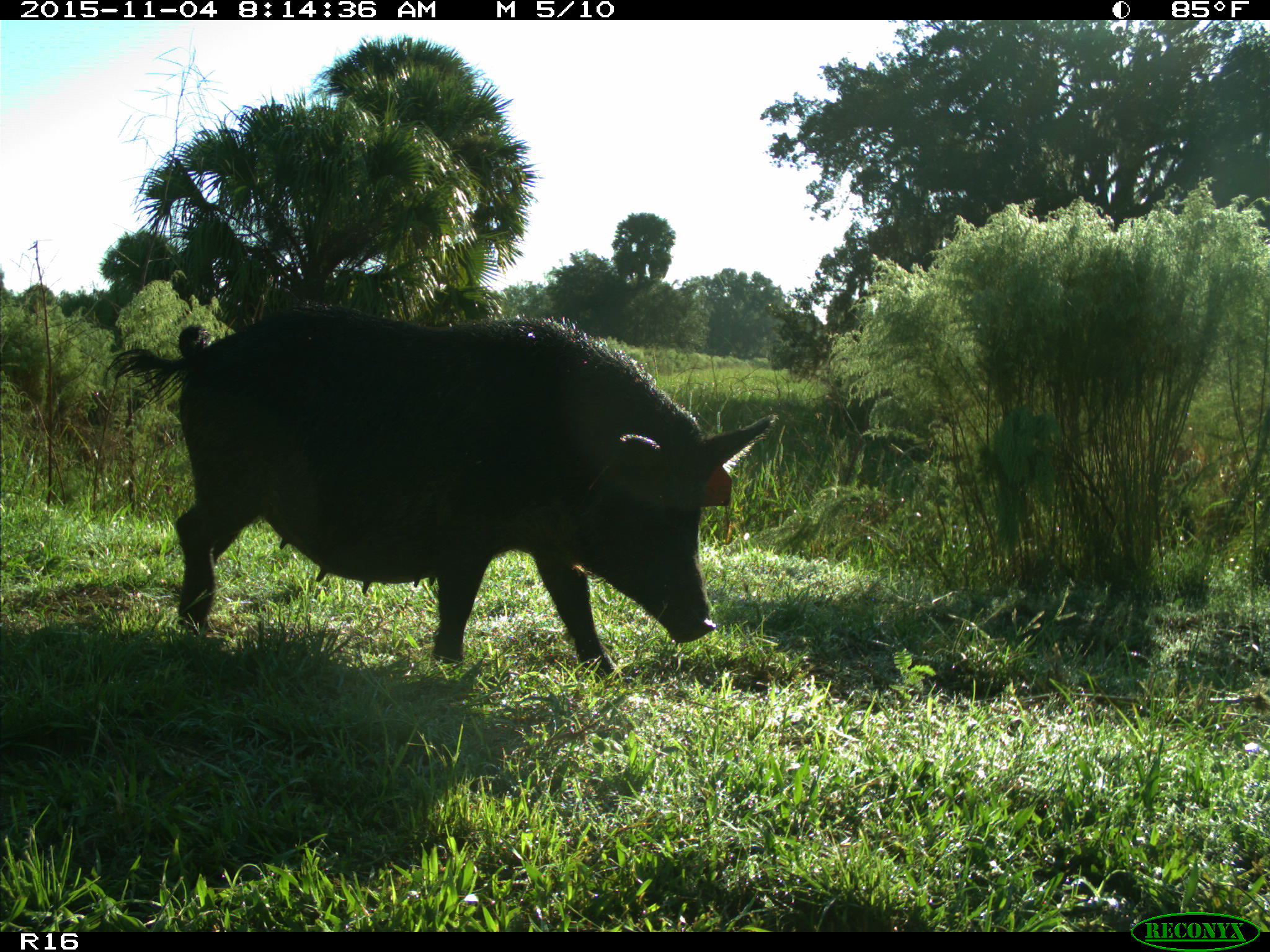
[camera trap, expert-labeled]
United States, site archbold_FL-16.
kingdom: Animalia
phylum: Chordata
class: Mammalia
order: Artiodactyla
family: Suidae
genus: Sus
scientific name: Sus scrofa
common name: wild boar